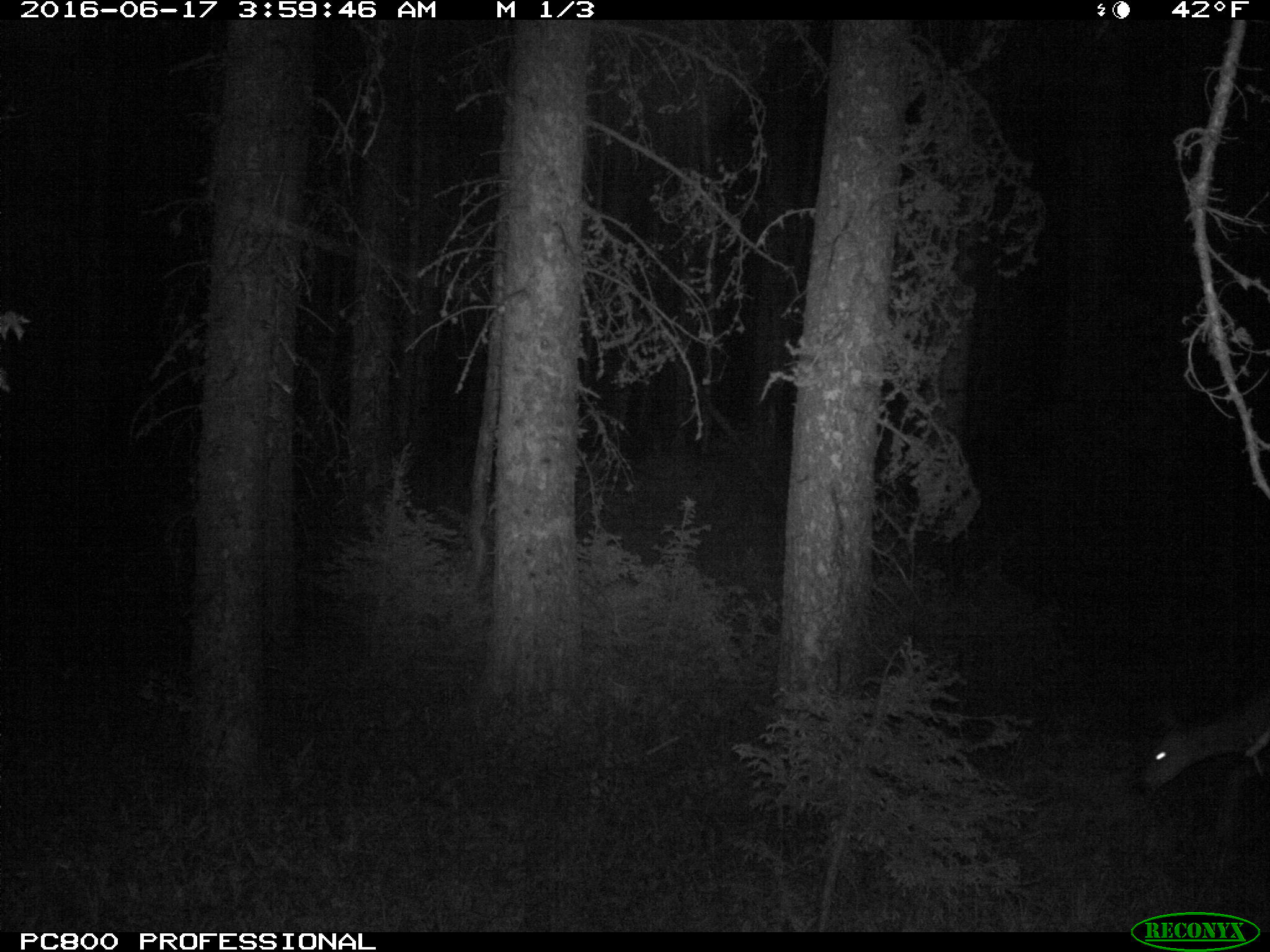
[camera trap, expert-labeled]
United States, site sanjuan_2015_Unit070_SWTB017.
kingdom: Animalia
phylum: Chordata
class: Mammalia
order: Artiodactyla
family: Cervidae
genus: Odocoileus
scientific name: Odocoileus hemionus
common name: mule deer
Odocoileus hemionus (mule deer).